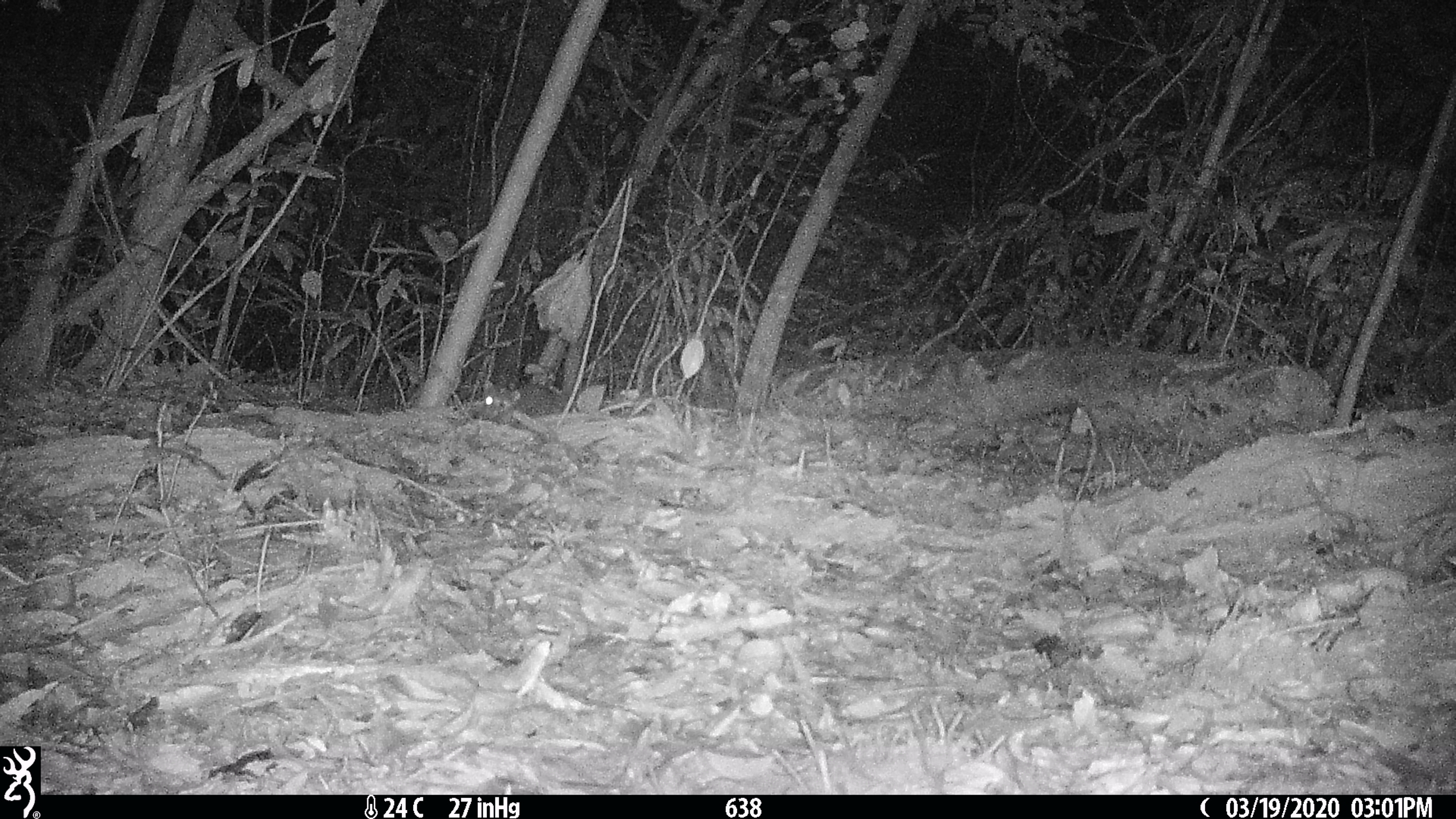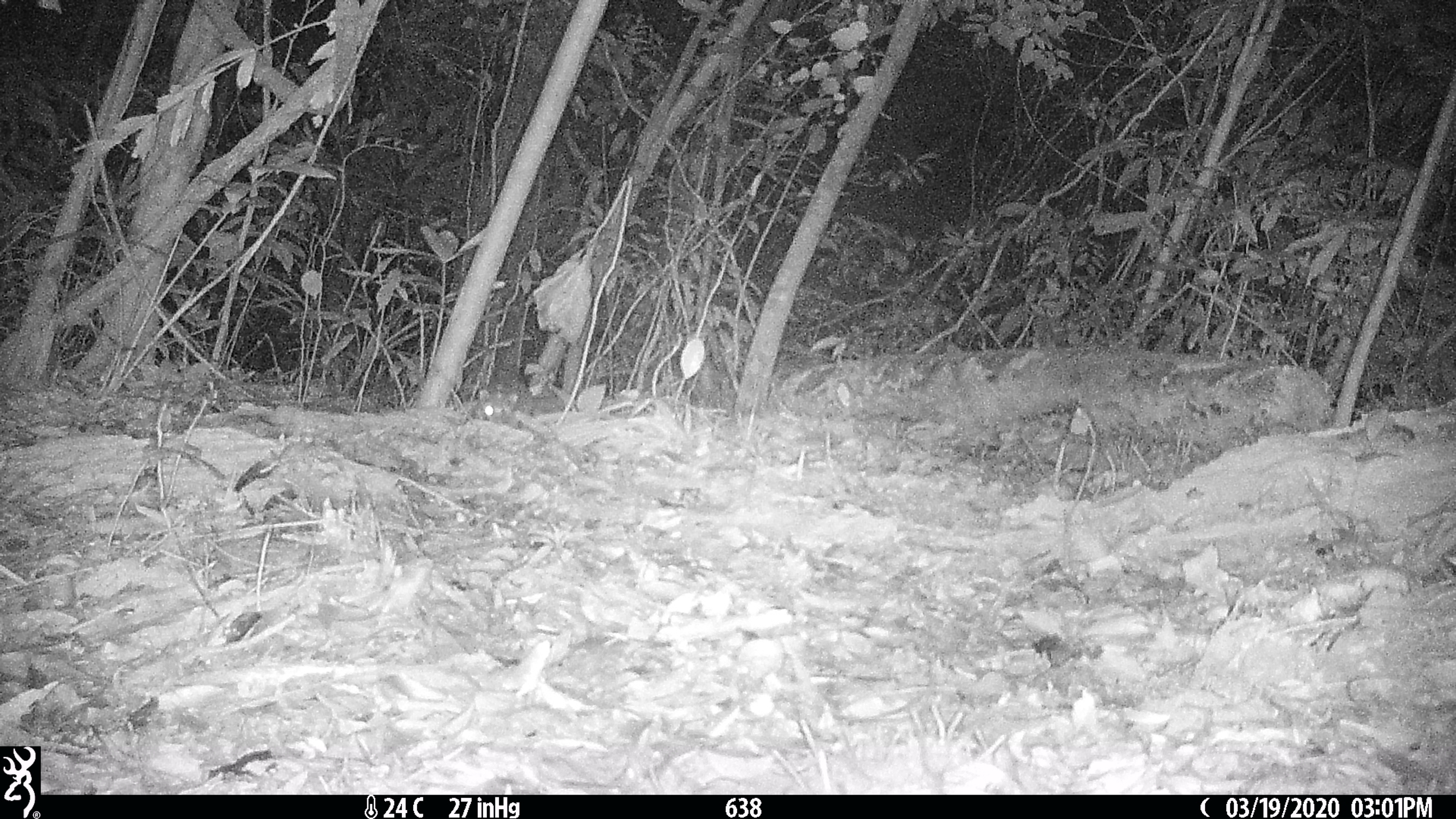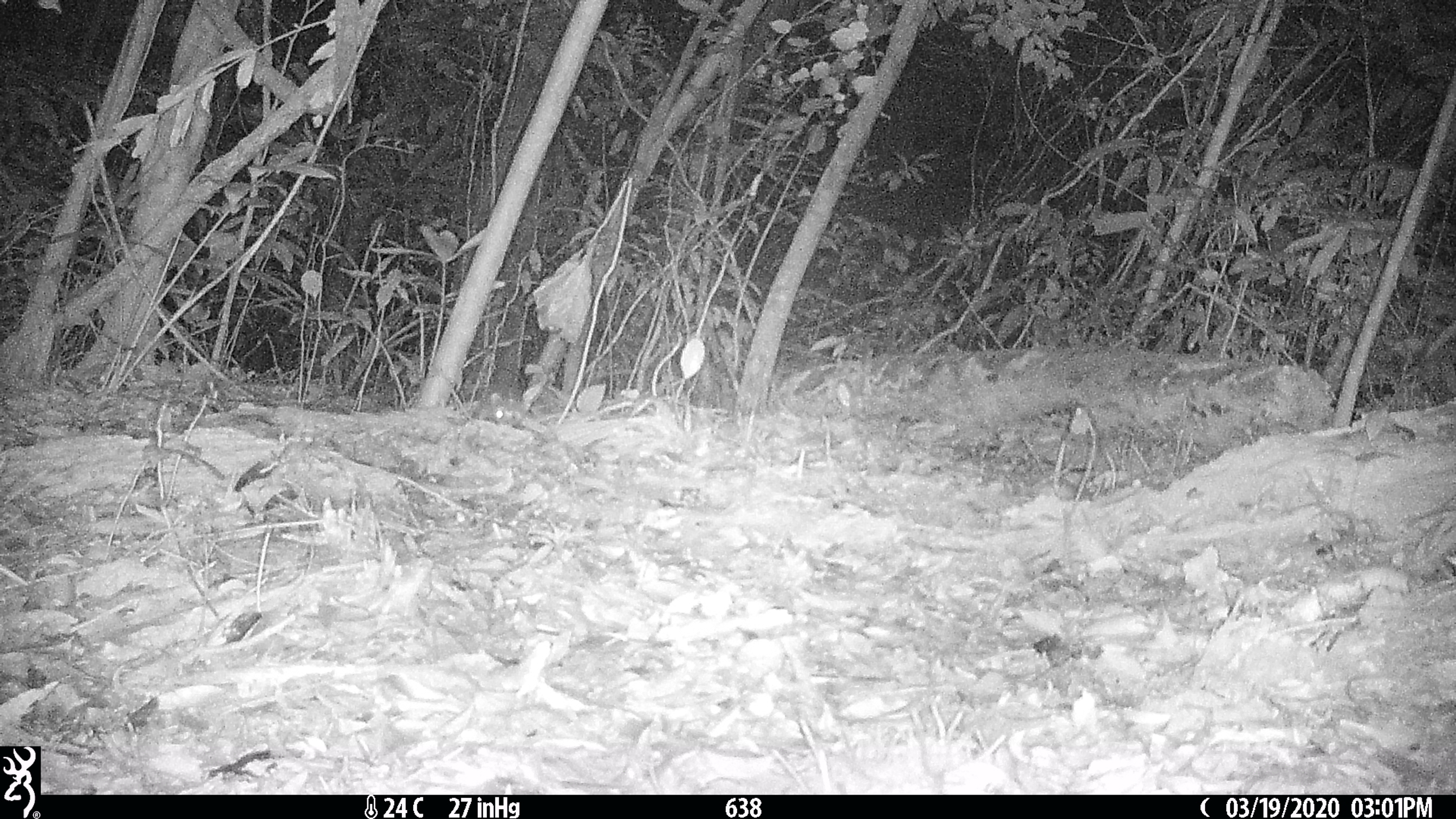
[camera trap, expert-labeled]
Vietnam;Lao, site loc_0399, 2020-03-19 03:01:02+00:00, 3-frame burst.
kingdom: Animalia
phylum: Chordata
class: Mammalia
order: Carnivora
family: Mustelidae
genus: Melogale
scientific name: Melogale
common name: ferret badger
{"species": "ferret badger (Melogale)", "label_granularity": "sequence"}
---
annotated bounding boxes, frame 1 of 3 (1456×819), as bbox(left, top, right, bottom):
ferret badger: bbox(476, 380, 520, 424)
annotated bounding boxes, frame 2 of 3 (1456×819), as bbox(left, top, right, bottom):
ferret badger: bbox(471, 389, 518, 424)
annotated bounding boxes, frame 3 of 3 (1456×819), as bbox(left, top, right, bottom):
ferret badger: bbox(475, 389, 526, 426)